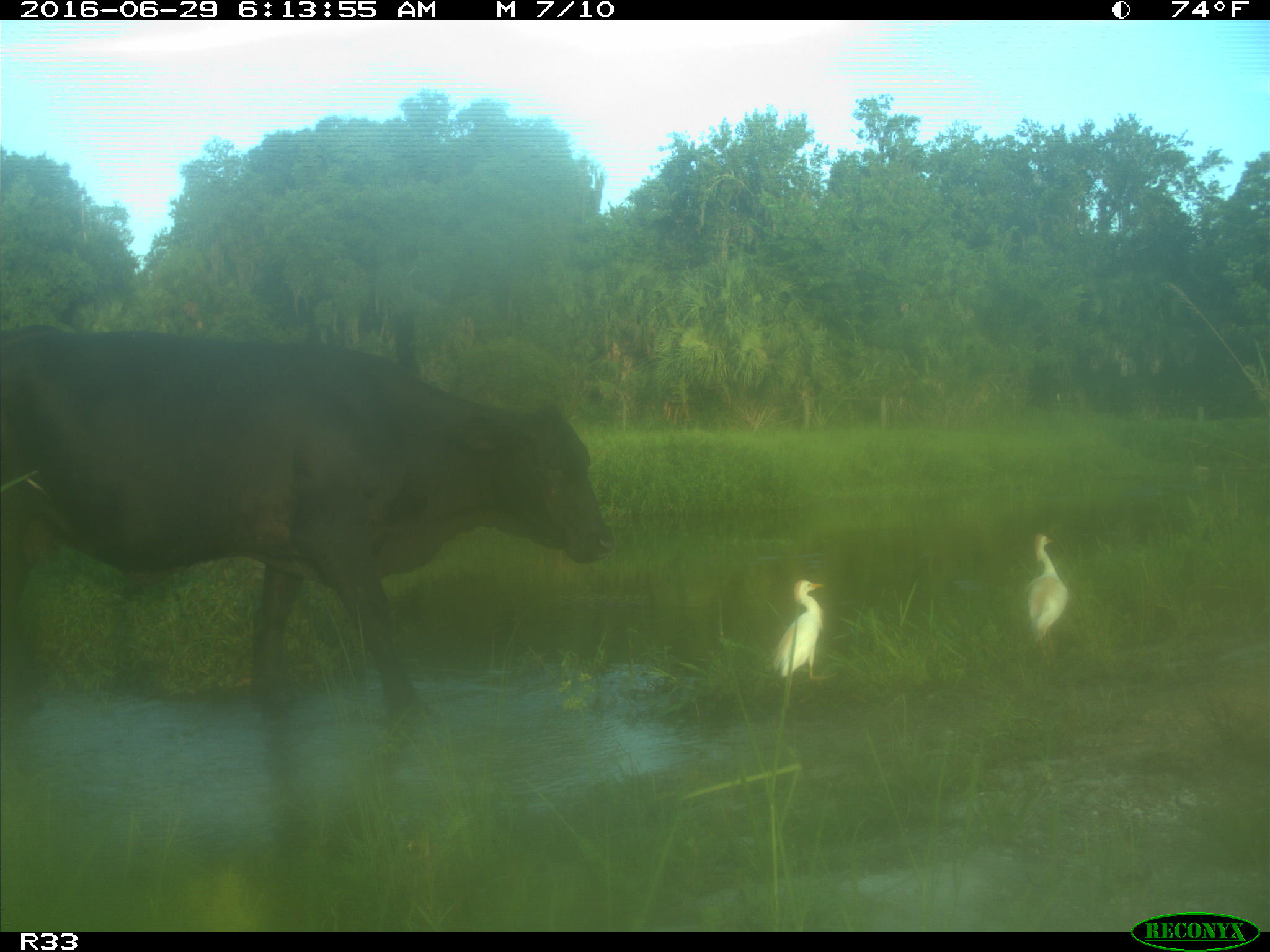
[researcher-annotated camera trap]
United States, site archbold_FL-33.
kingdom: Animalia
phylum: Chordata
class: Mammalia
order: Artiodactyla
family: Bovidae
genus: Bos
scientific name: Bos taurus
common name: domestic cow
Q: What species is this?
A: Bos taurus (domestic cow).